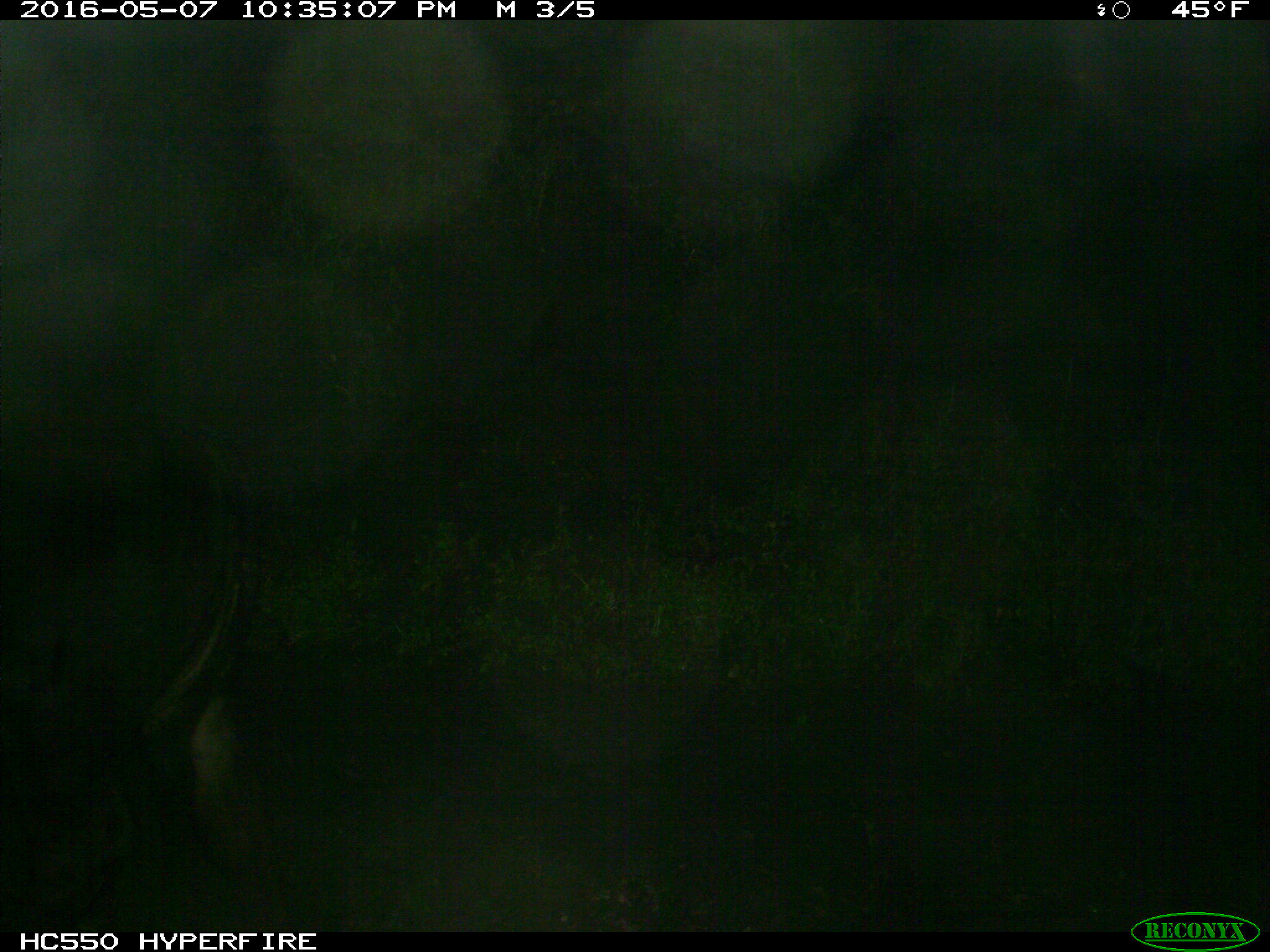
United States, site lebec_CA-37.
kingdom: Animalia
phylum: Chordata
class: Mammalia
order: Artiodactyla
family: Bovidae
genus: Bos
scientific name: Bos taurus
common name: domestic cow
Bos taurus (domestic cow).